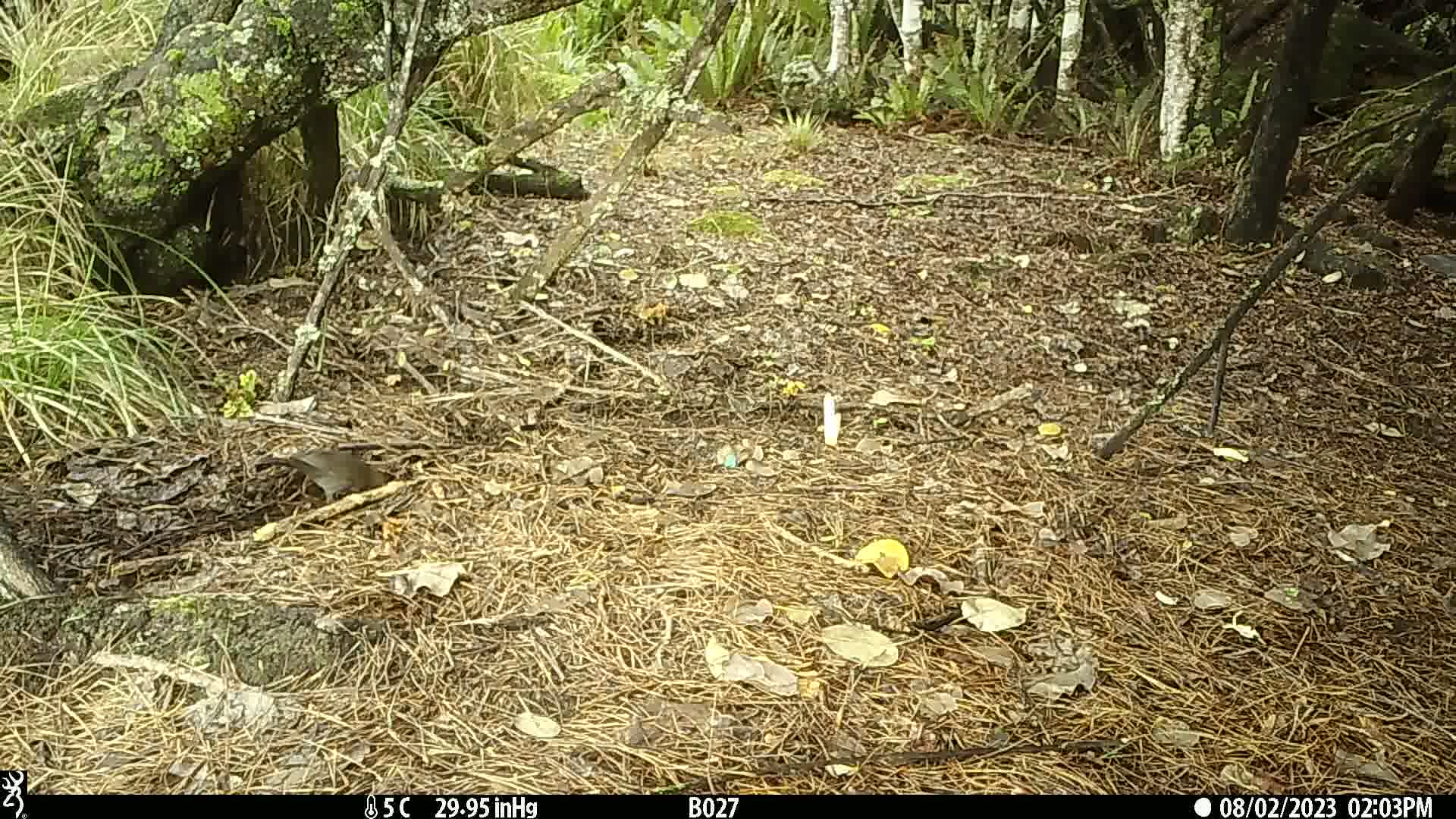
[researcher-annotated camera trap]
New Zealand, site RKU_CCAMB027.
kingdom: Animalia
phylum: Chordata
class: Aves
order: Passeriformes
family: Turdidae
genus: Turdus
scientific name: Turdus merula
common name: eurasian blackbird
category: blackbird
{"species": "blackbird (eurasian blackbird) (Turdus merula)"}